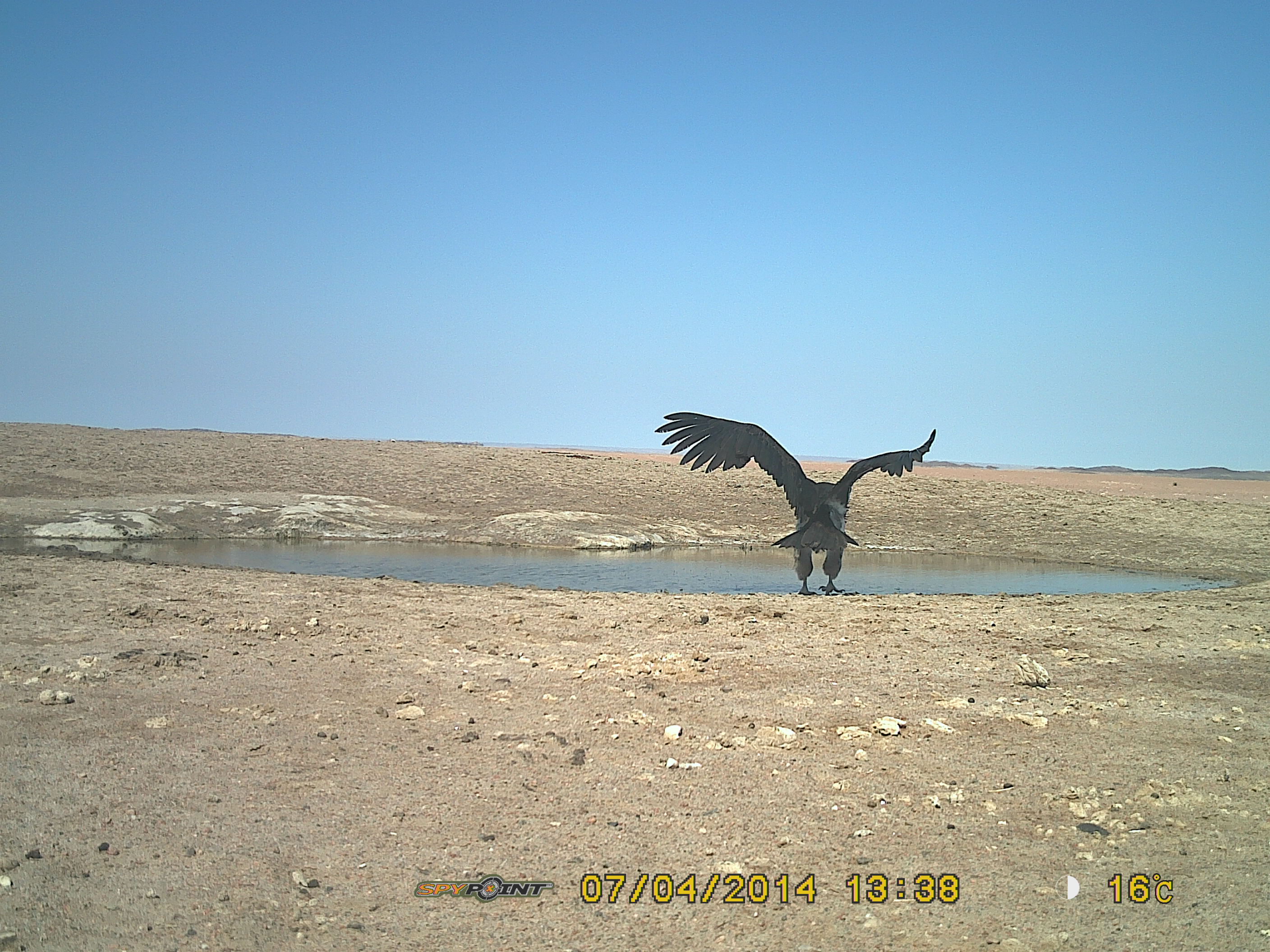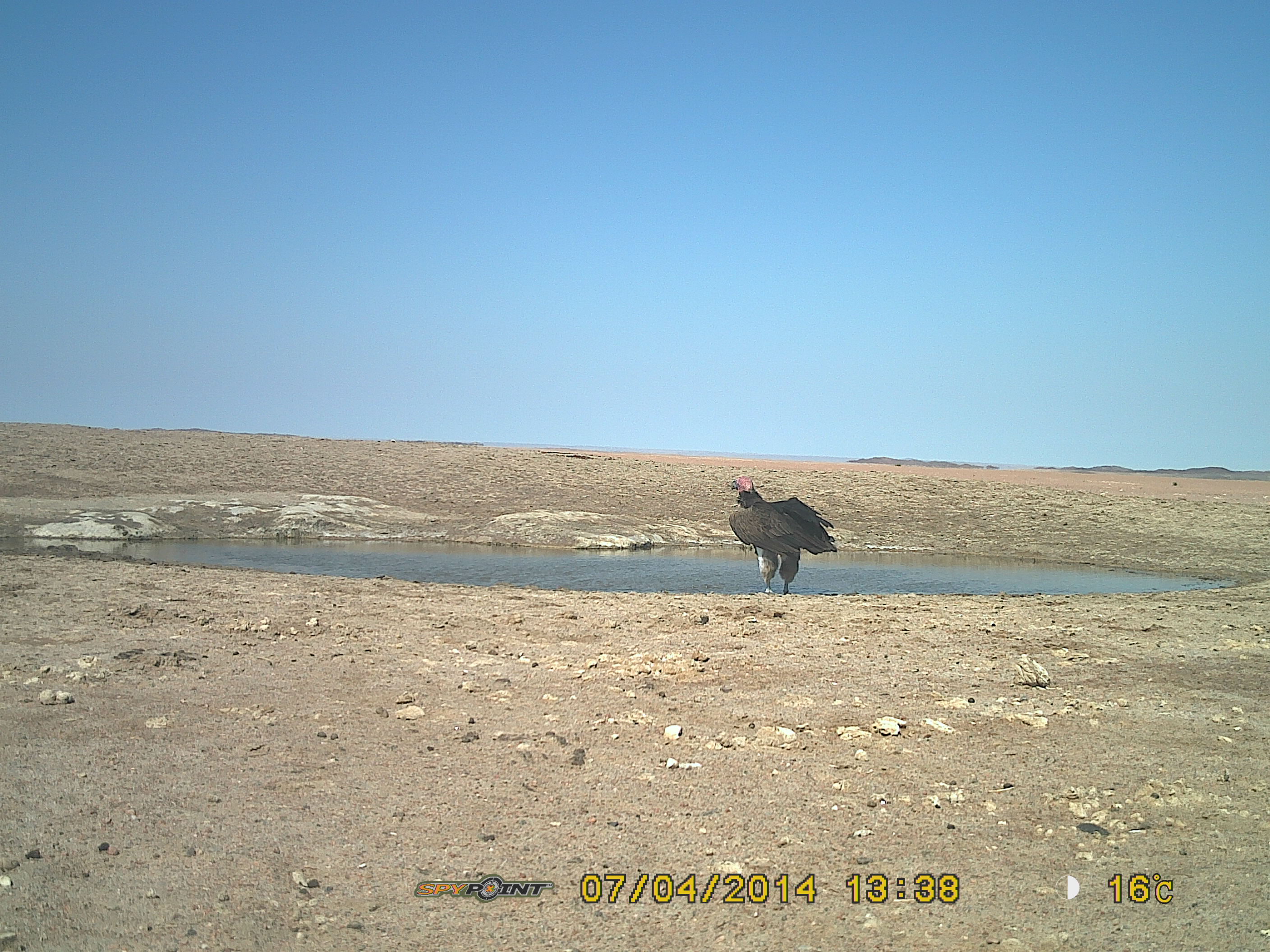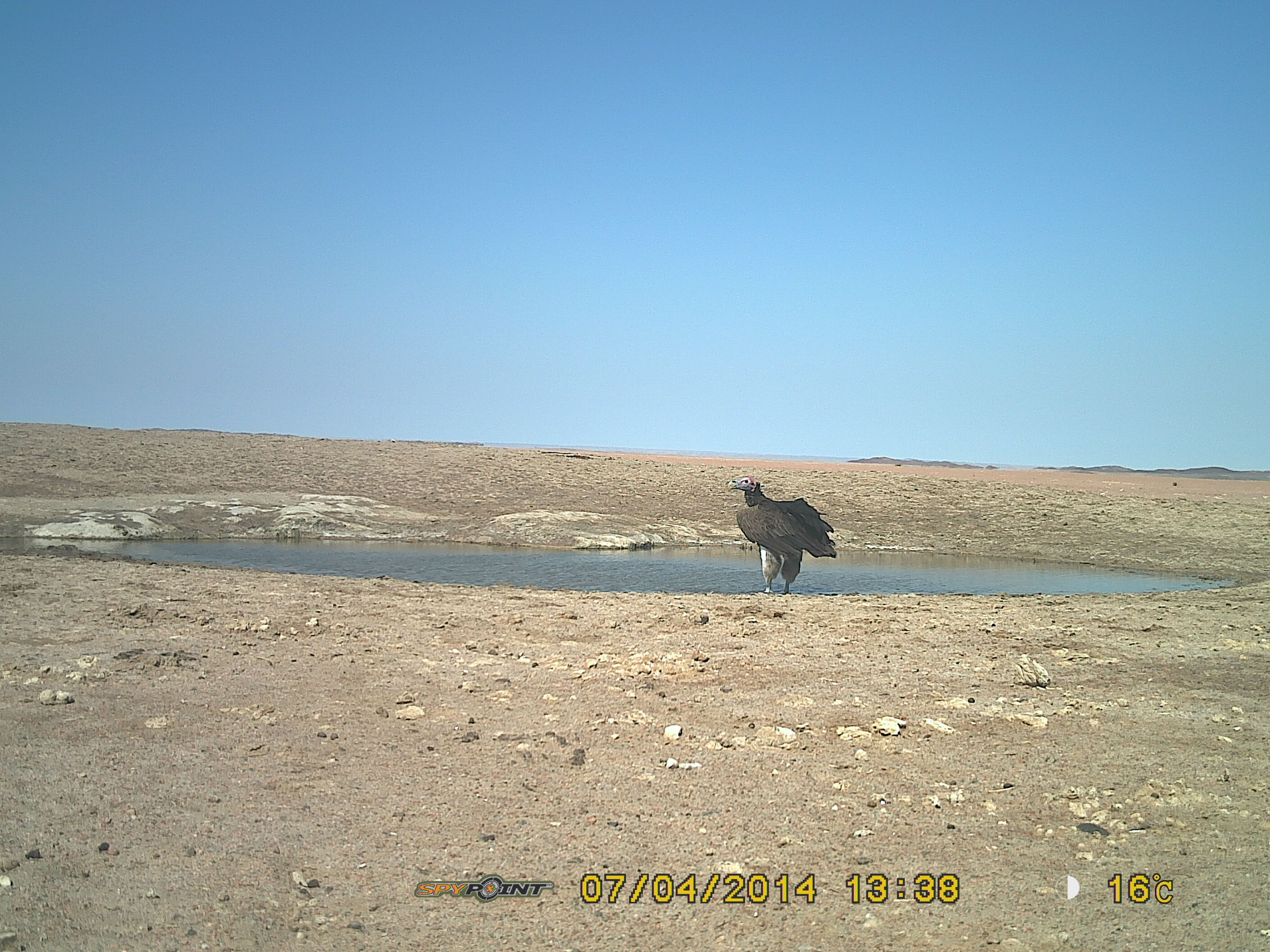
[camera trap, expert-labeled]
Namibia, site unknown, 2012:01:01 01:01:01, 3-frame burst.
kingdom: Animalia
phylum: Chordata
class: Aves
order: Accipitriformes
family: Accipitridae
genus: Torgos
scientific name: Torgos tracheliotos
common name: lappet-faced vulture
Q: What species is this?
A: Torgos tracheliotos (lappet-faced vulture).